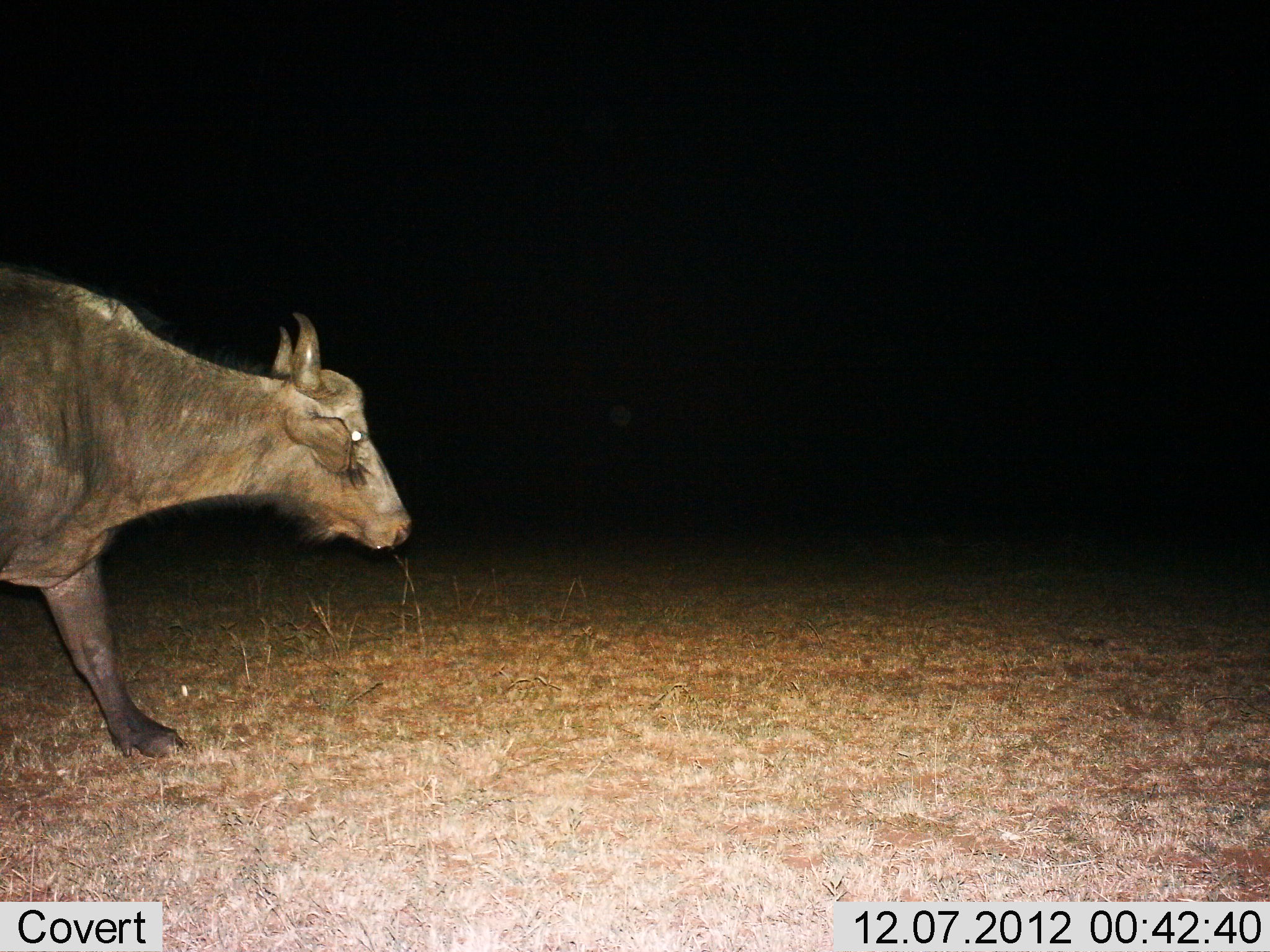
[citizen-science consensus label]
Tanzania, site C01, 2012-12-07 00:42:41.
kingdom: Animalia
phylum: Chordata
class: Mammalia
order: Artiodactyla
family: Bovidae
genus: Syncerus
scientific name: Syncerus caffer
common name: cape buffalo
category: buffalo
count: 1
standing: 19%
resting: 0%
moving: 88%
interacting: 0%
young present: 0%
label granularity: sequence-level